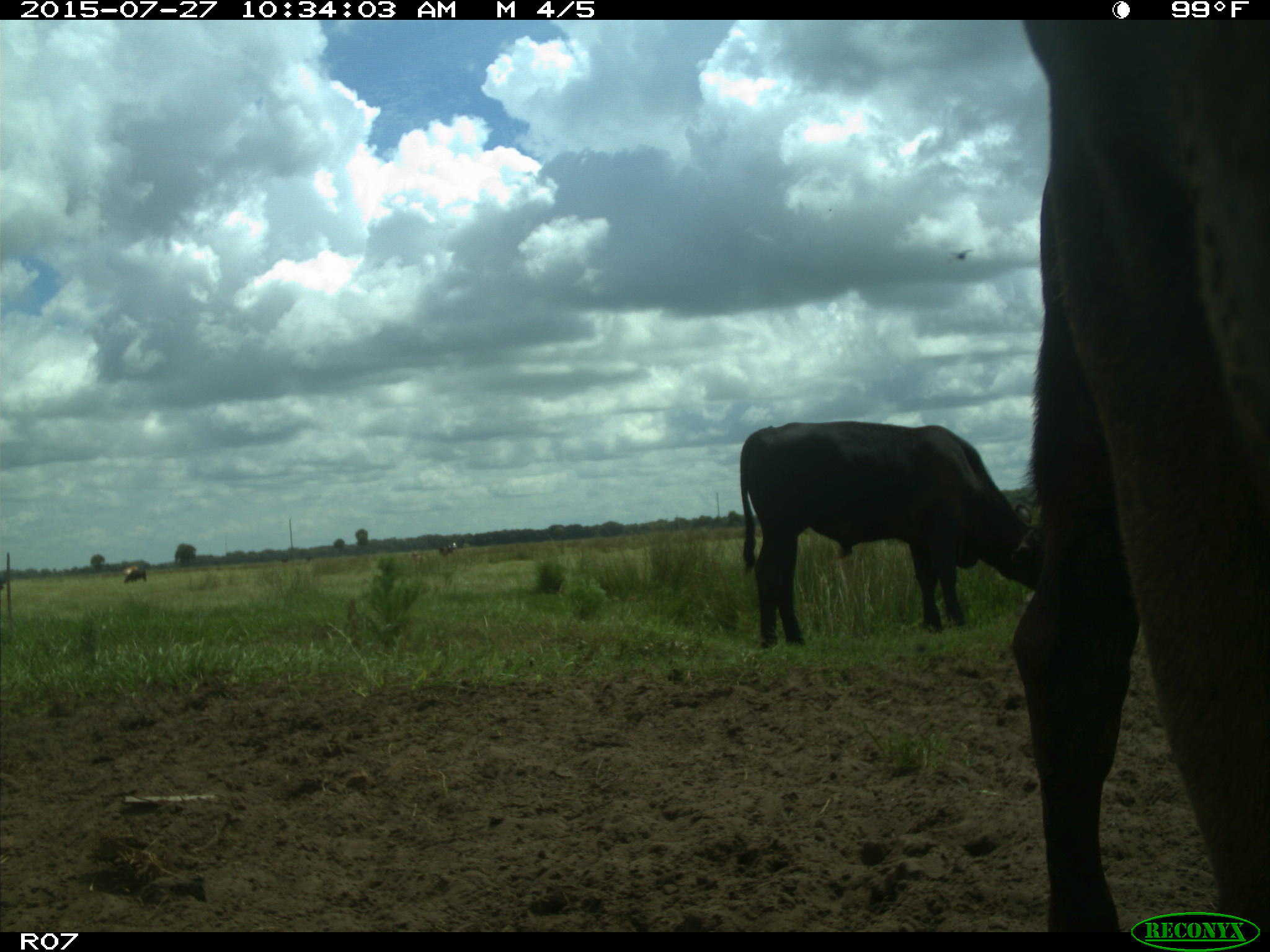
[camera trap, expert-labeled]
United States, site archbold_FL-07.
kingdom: Animalia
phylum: Chordata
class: Mammalia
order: Artiodactyla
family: Bovidae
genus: Bos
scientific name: Bos taurus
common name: domestic cow